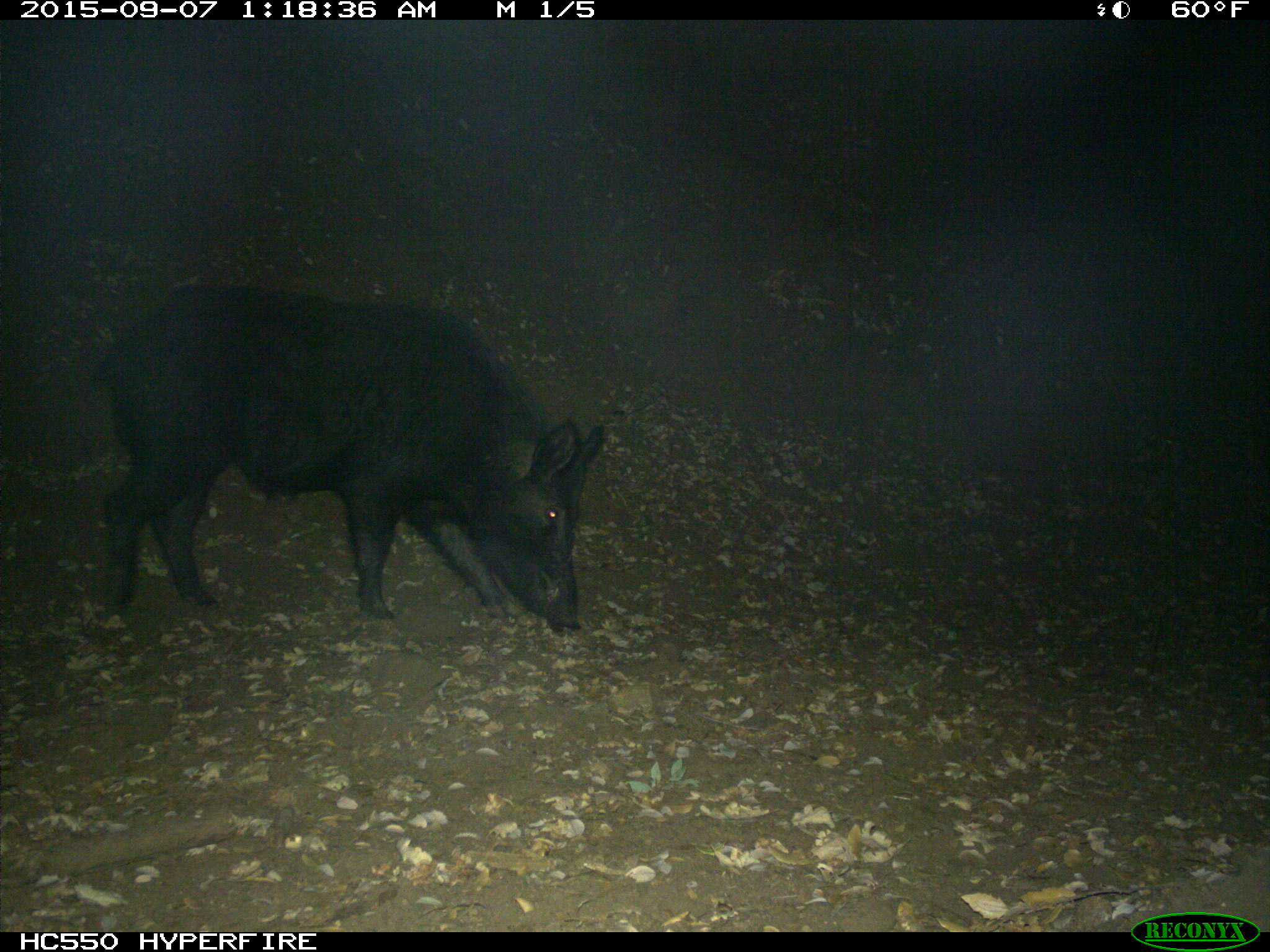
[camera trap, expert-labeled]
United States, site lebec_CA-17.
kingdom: Animalia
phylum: Chordata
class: Mammalia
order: Artiodactyla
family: Suidae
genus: Sus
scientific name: Sus scrofa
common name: wild boar